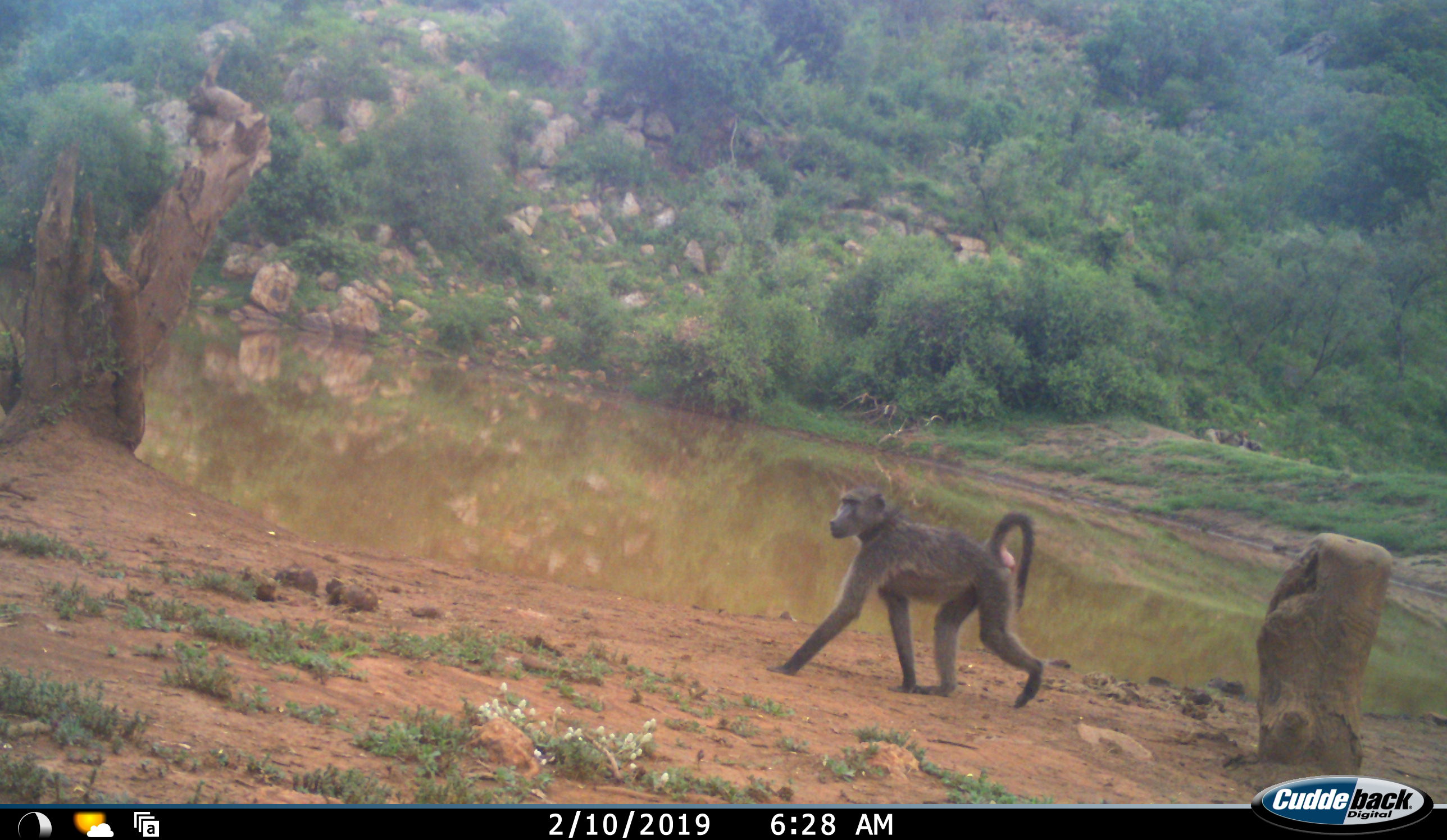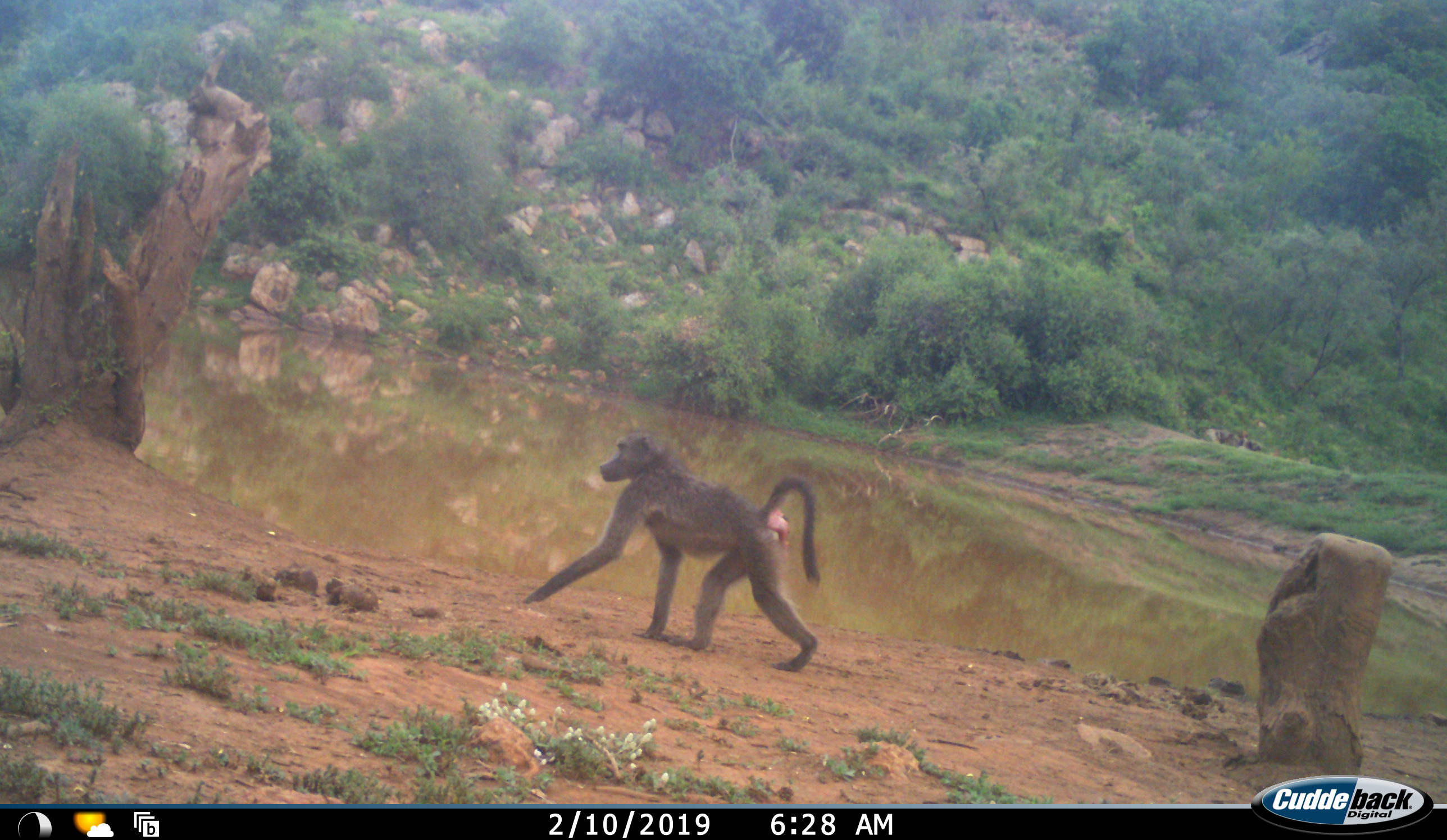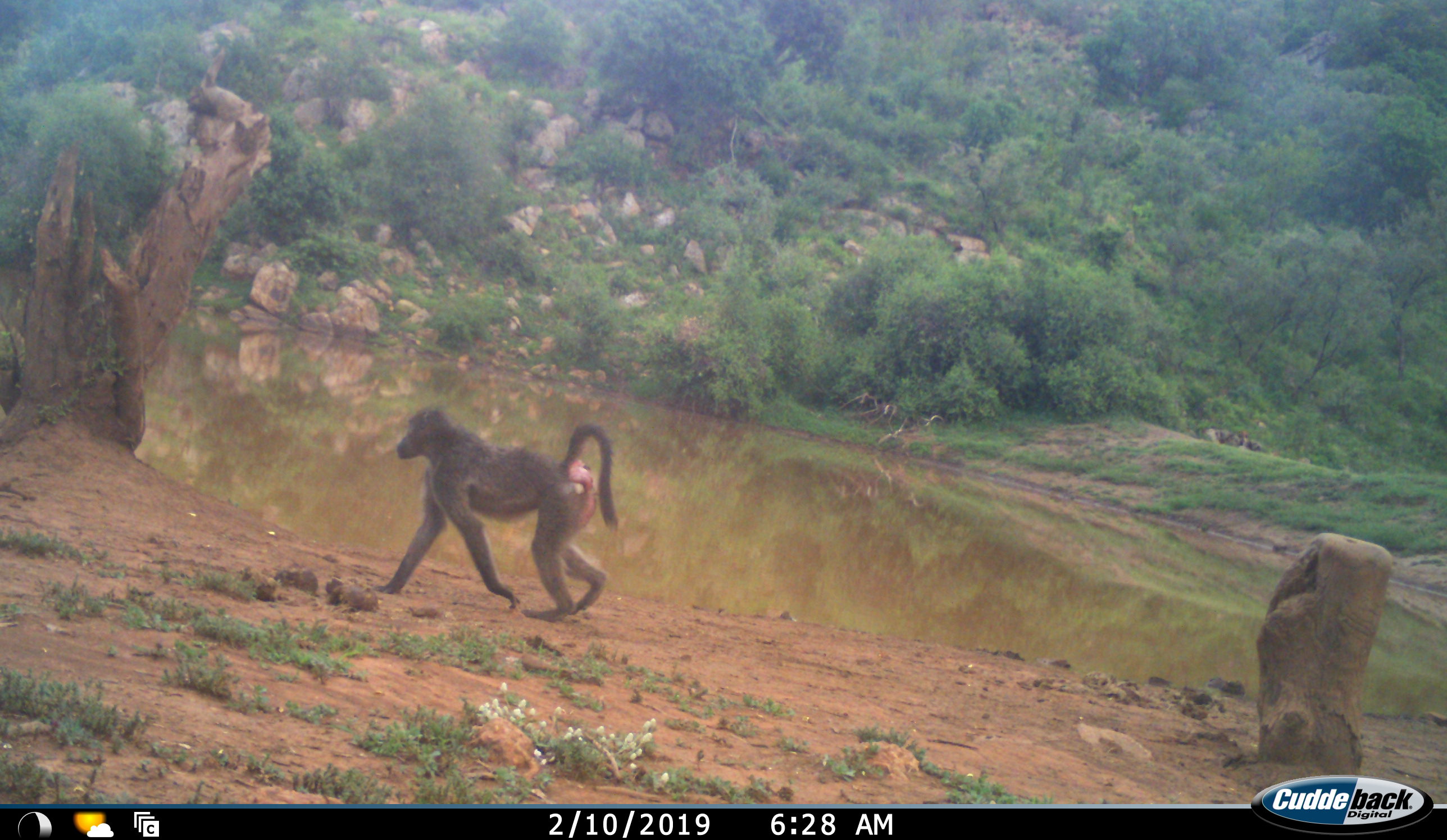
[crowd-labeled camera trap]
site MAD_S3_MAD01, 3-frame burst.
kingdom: Animalia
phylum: Chordata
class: Mammalia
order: Primates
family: Cercopithecidae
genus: Papio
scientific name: Papio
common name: baboon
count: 1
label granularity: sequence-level